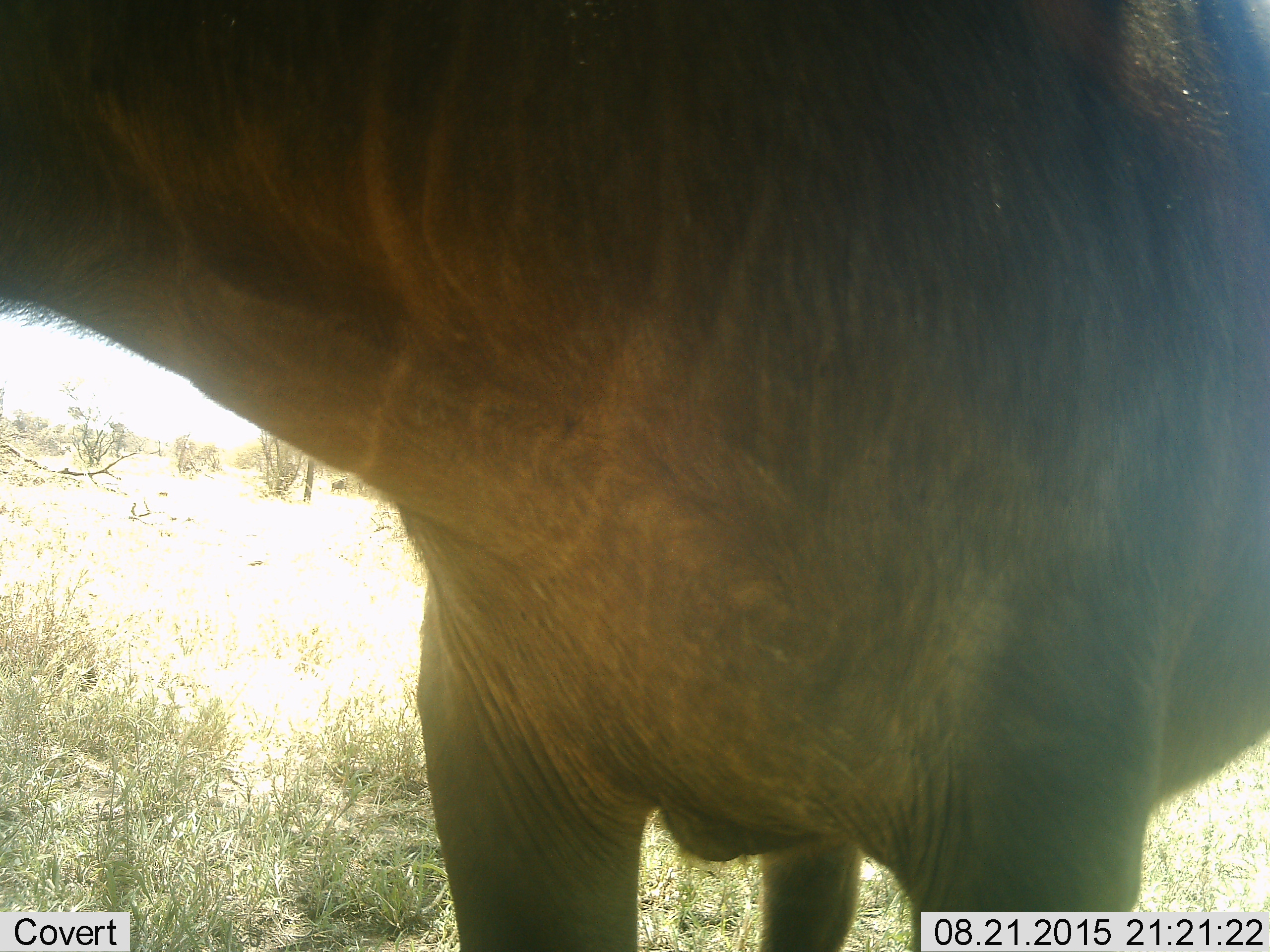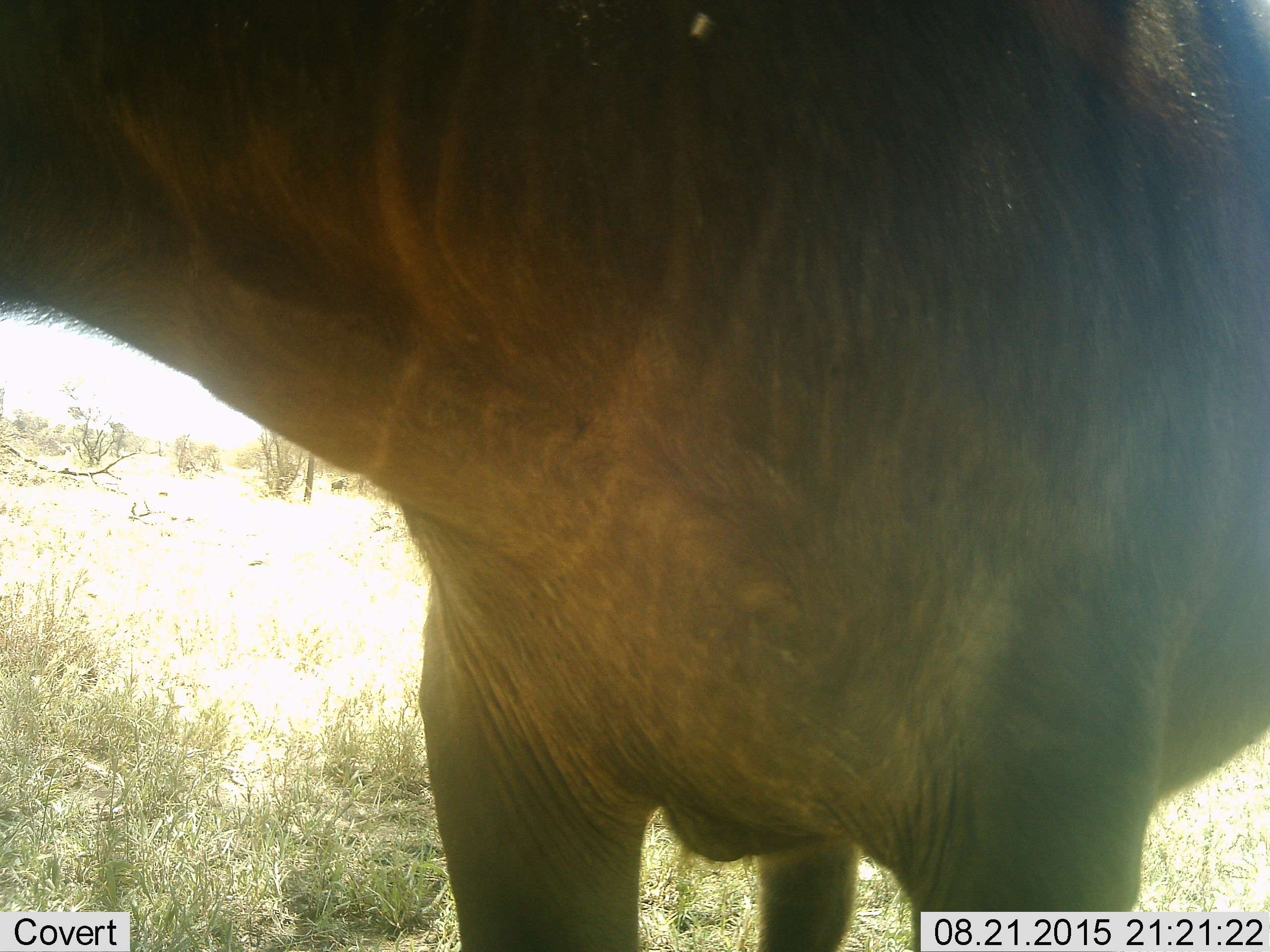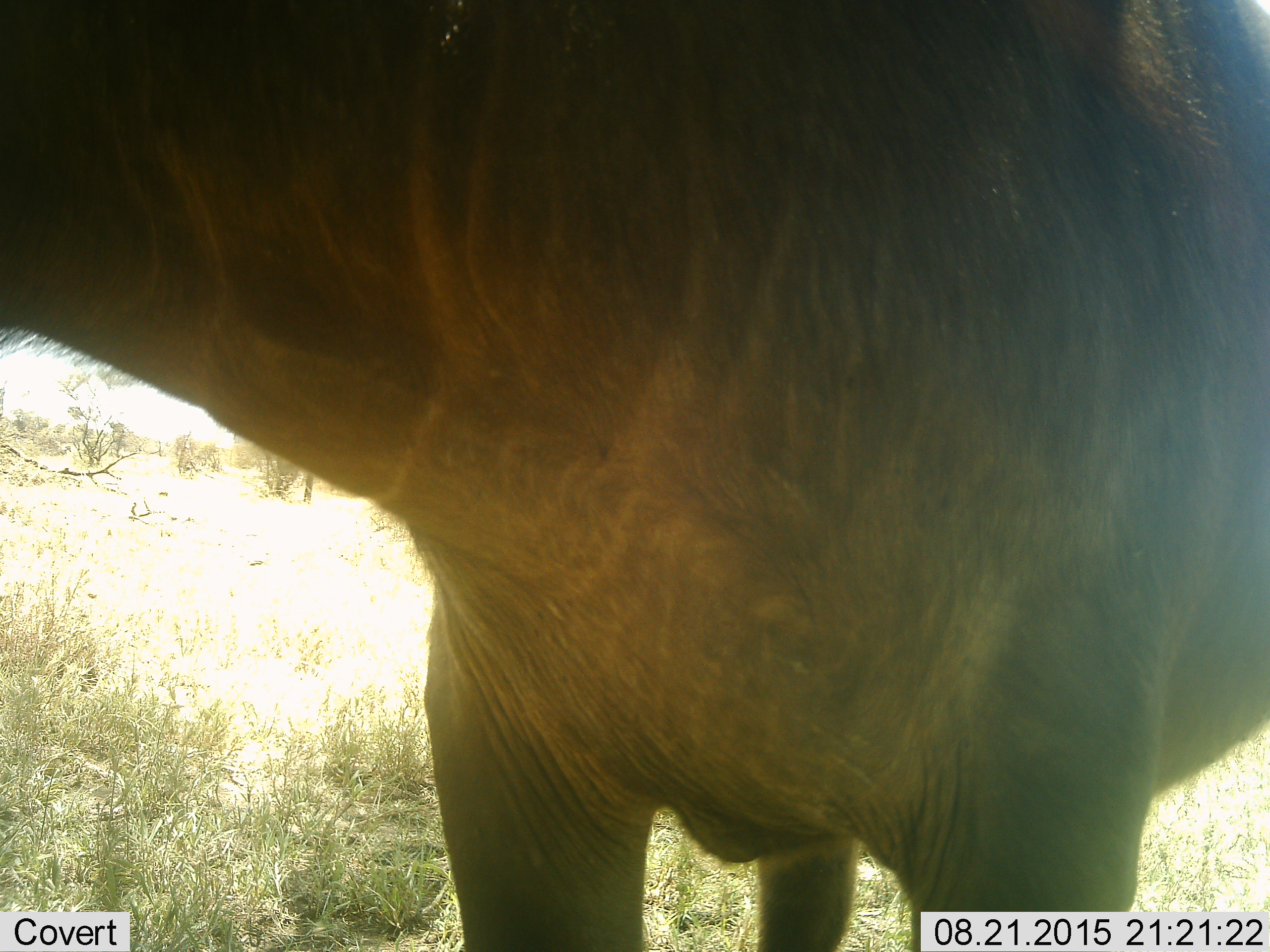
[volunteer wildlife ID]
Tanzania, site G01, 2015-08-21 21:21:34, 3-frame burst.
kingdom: Animalia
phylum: Chordata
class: Mammalia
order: Artiodactyla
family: Bovidae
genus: Connochaetes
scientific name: Connochaetes taurinus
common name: blue wildebeest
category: wildebeest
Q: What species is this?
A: Wildebeest (blue wildebeest) (Connochaetes taurinus).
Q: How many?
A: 1.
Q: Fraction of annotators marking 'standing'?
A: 100%.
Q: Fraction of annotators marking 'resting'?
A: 0%.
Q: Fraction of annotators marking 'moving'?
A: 0%.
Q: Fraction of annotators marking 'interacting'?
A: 0%.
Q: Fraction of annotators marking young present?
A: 0%.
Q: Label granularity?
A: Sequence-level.